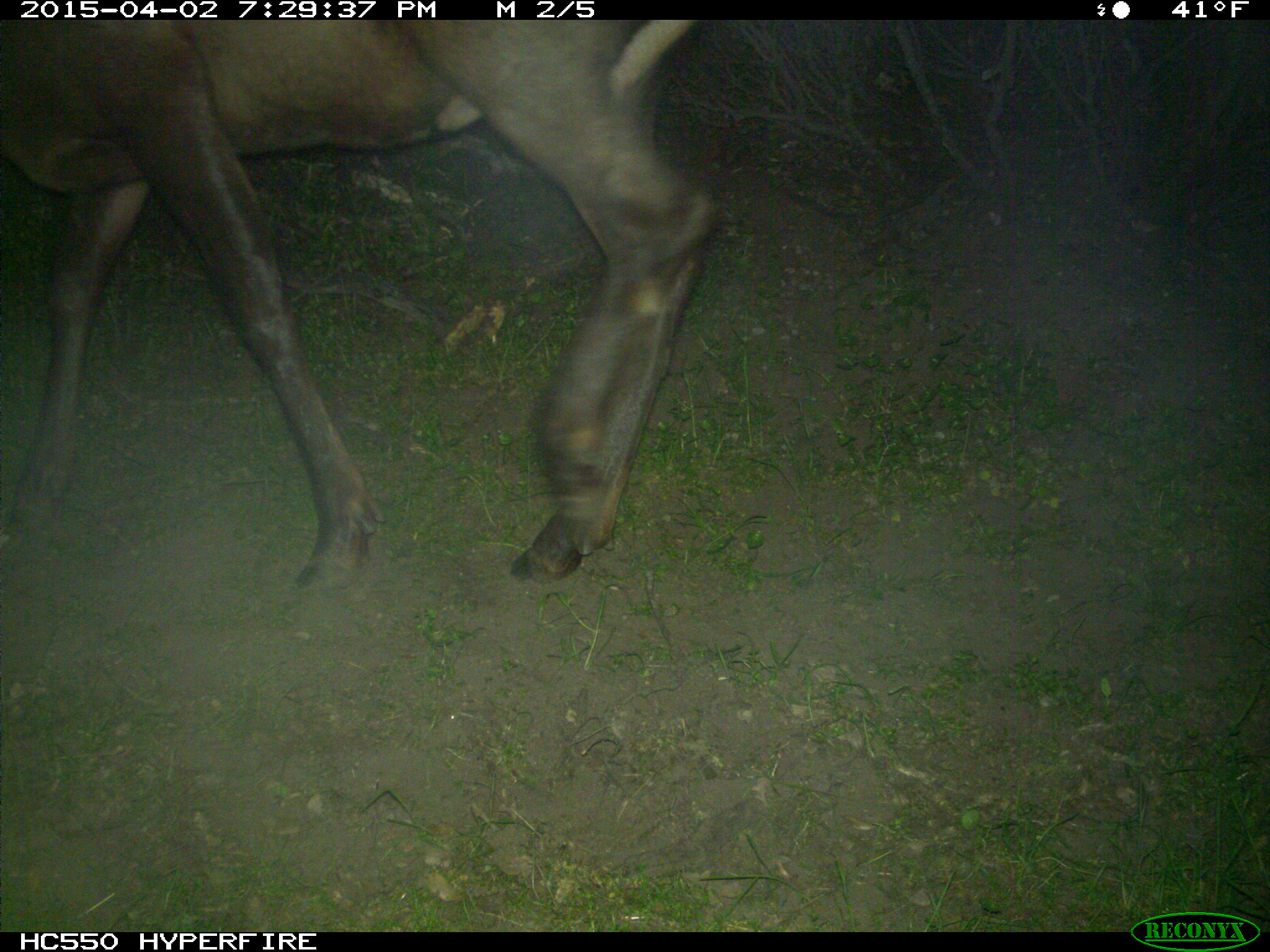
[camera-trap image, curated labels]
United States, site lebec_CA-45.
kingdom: Animalia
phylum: Chordata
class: Mammalia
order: Artiodactyla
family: Cervidae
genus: Cervus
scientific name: Cervus canadensis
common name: elk